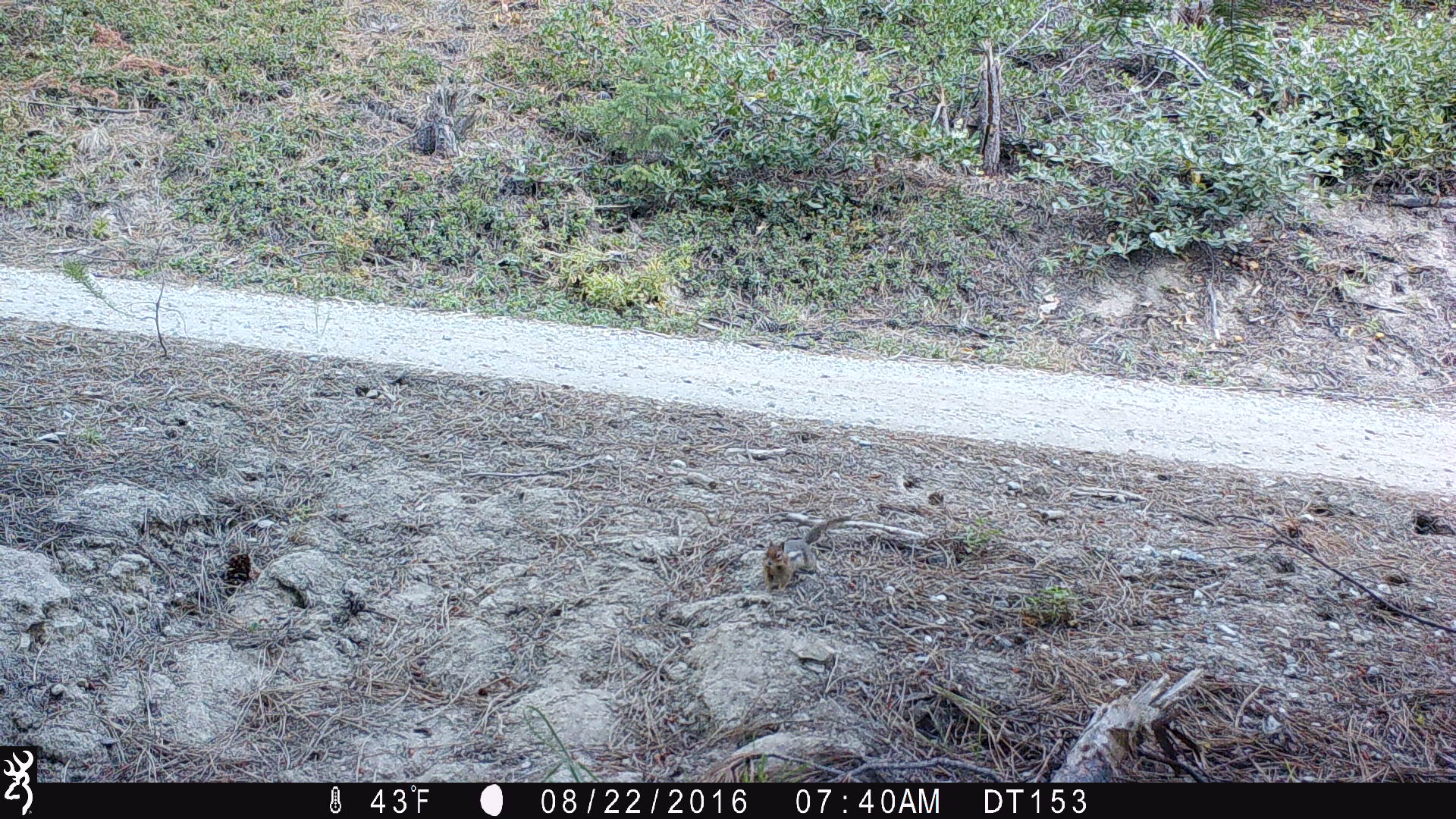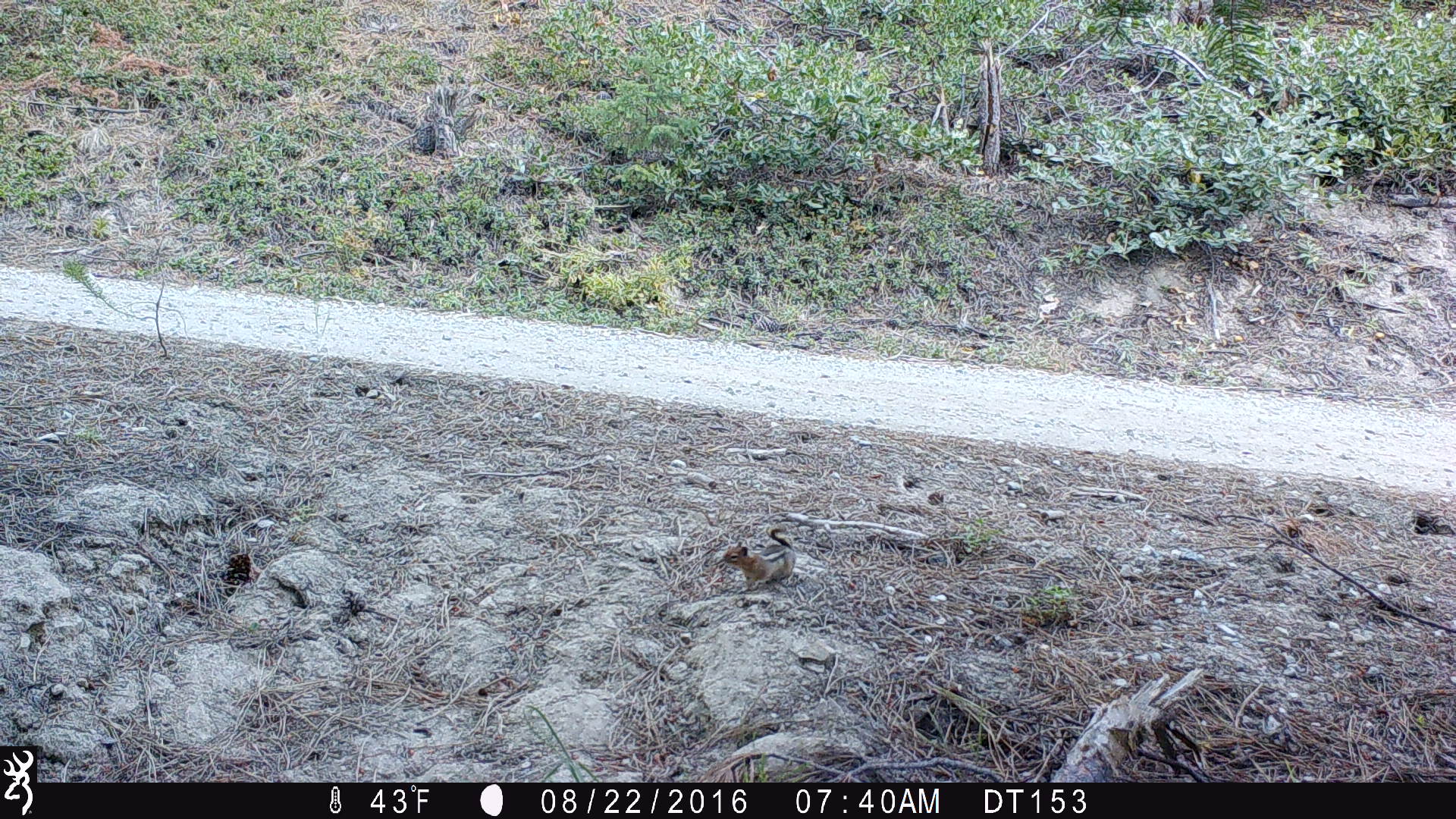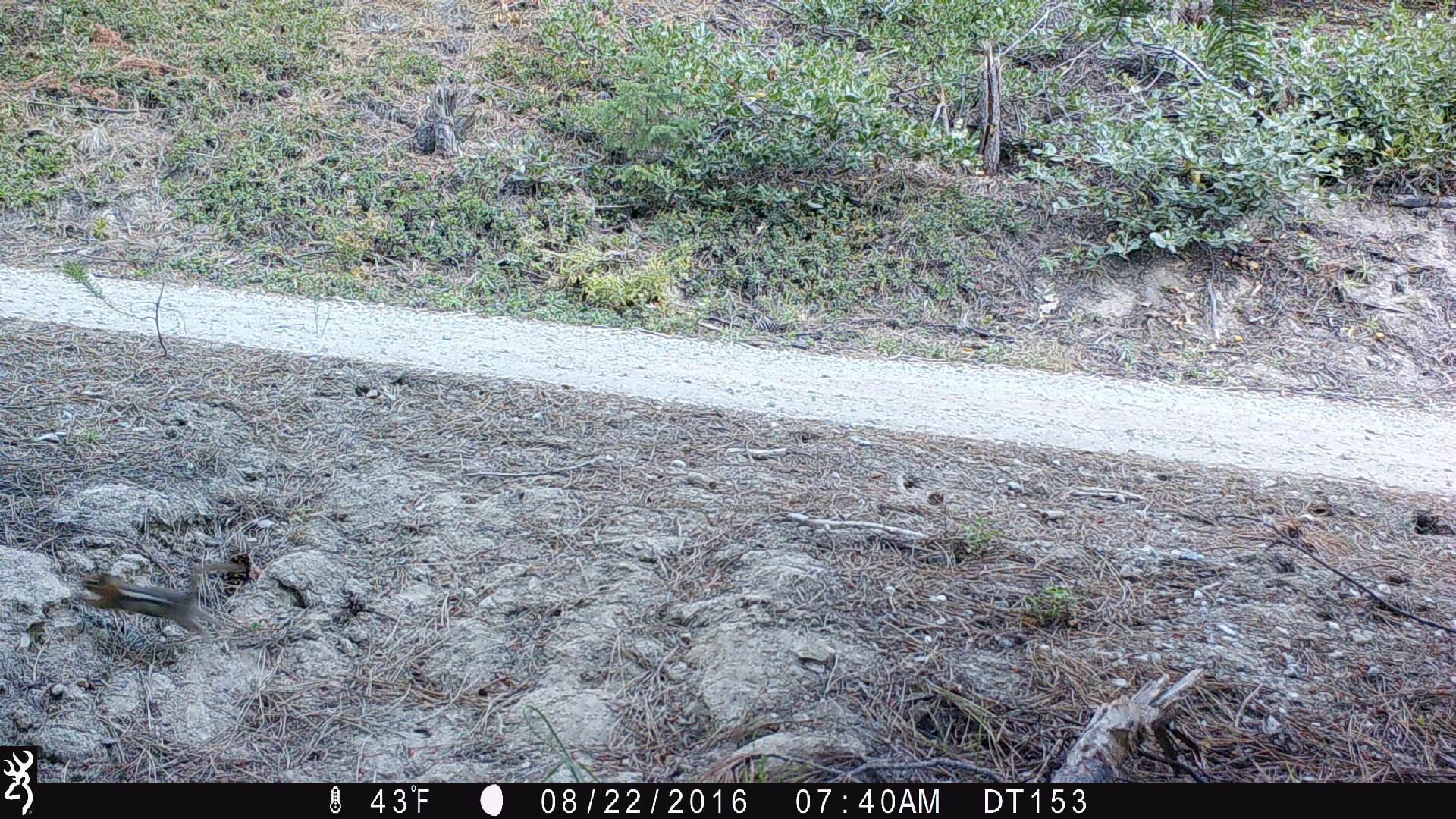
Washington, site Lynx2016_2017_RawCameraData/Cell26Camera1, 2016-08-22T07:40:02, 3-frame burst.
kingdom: Animalia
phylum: Chordata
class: Mammalia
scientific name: Mammalia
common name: small mammal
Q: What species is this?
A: Small mammal (Mammalia).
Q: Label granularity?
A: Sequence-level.